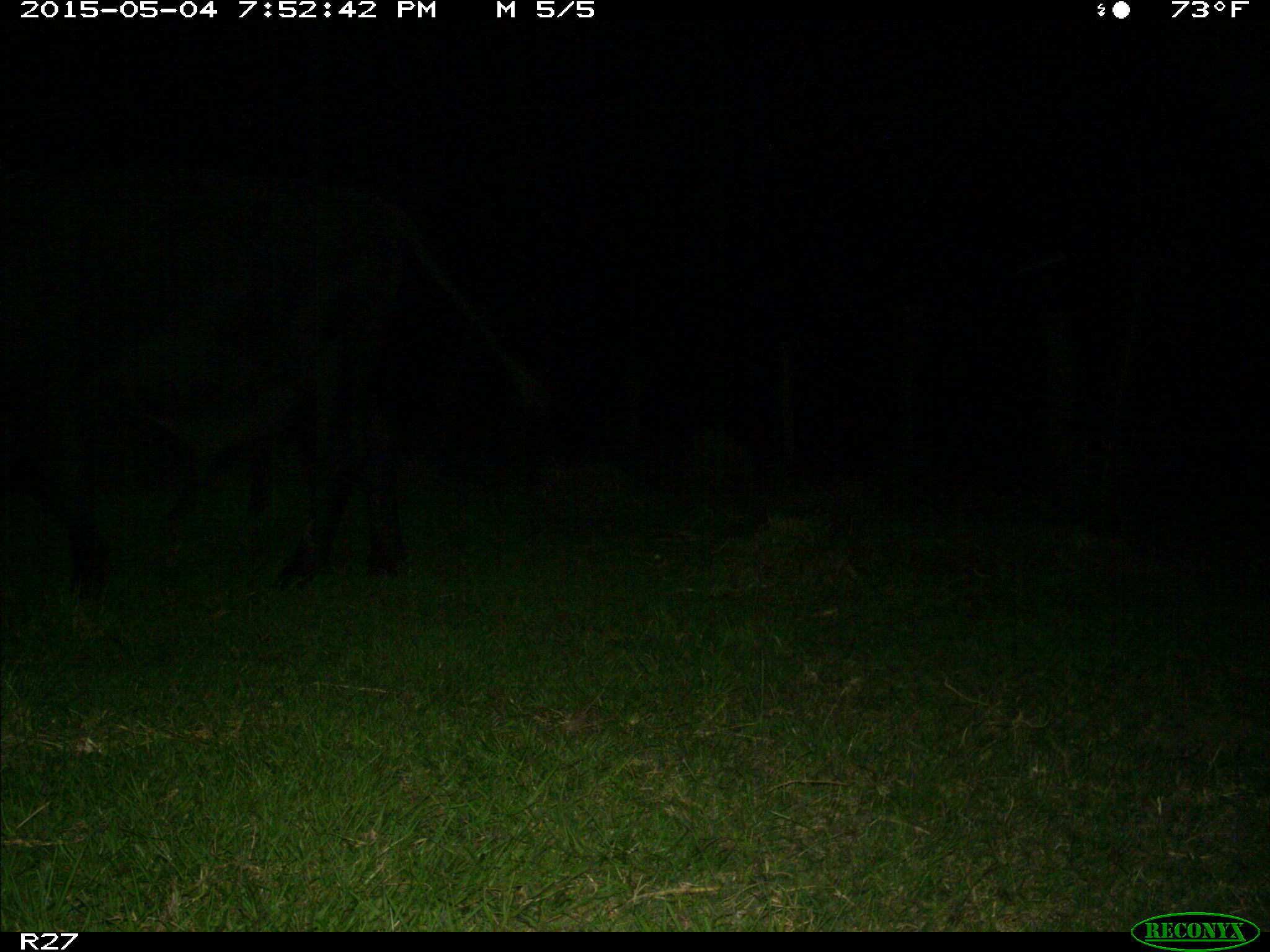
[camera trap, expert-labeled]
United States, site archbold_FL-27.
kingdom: Animalia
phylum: Chordata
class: Mammalia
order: Artiodactyla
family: Bovidae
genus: Bos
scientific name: Bos taurus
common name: domestic cow